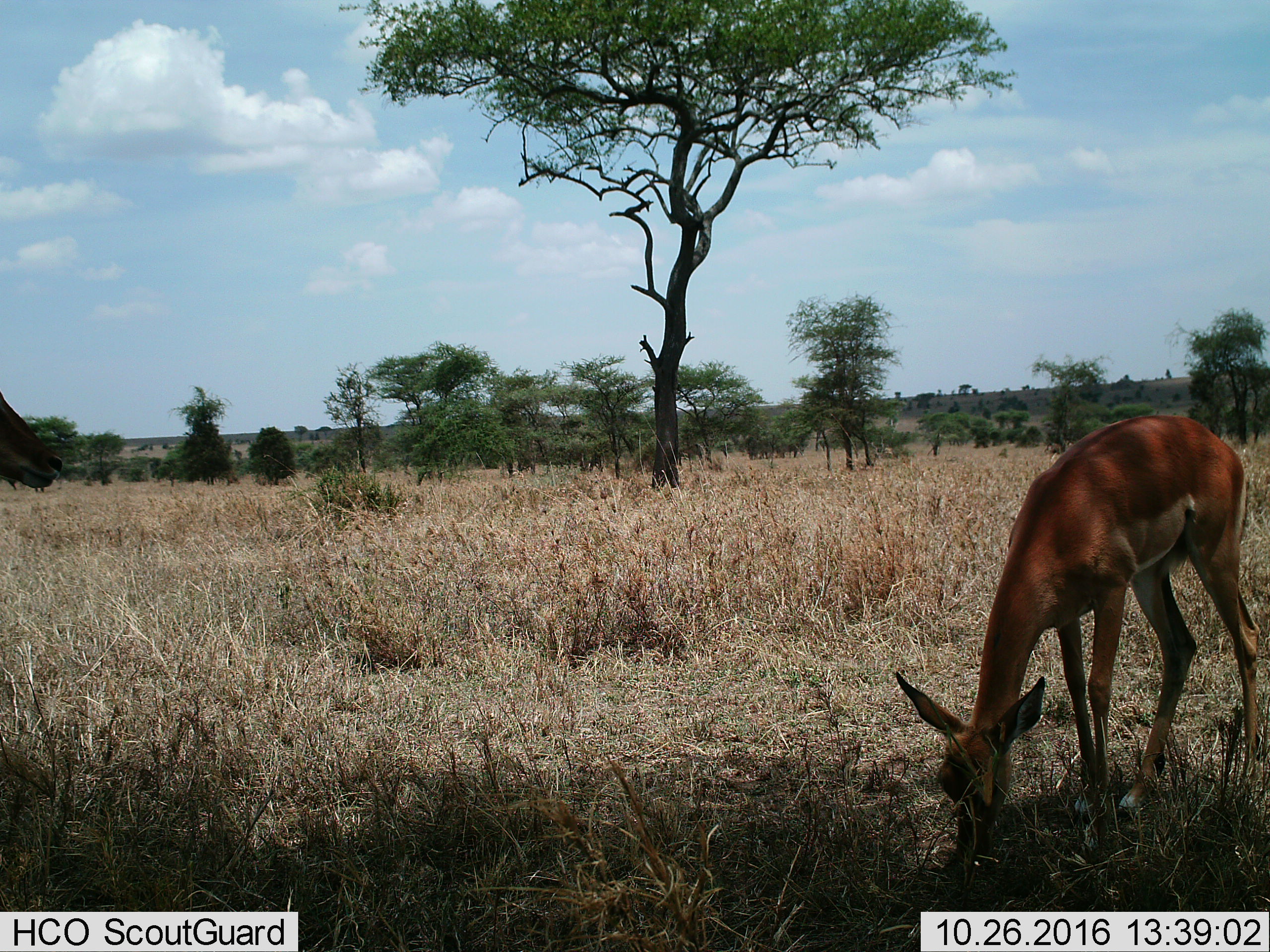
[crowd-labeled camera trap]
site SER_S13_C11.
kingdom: Animalia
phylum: Chordata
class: Mammalia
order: Artiodactyla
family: Bovidae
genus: Aepyceros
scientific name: Aepyceros melampus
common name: impala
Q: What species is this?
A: Impala (Aepyceros melampus).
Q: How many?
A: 1.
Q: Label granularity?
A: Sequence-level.